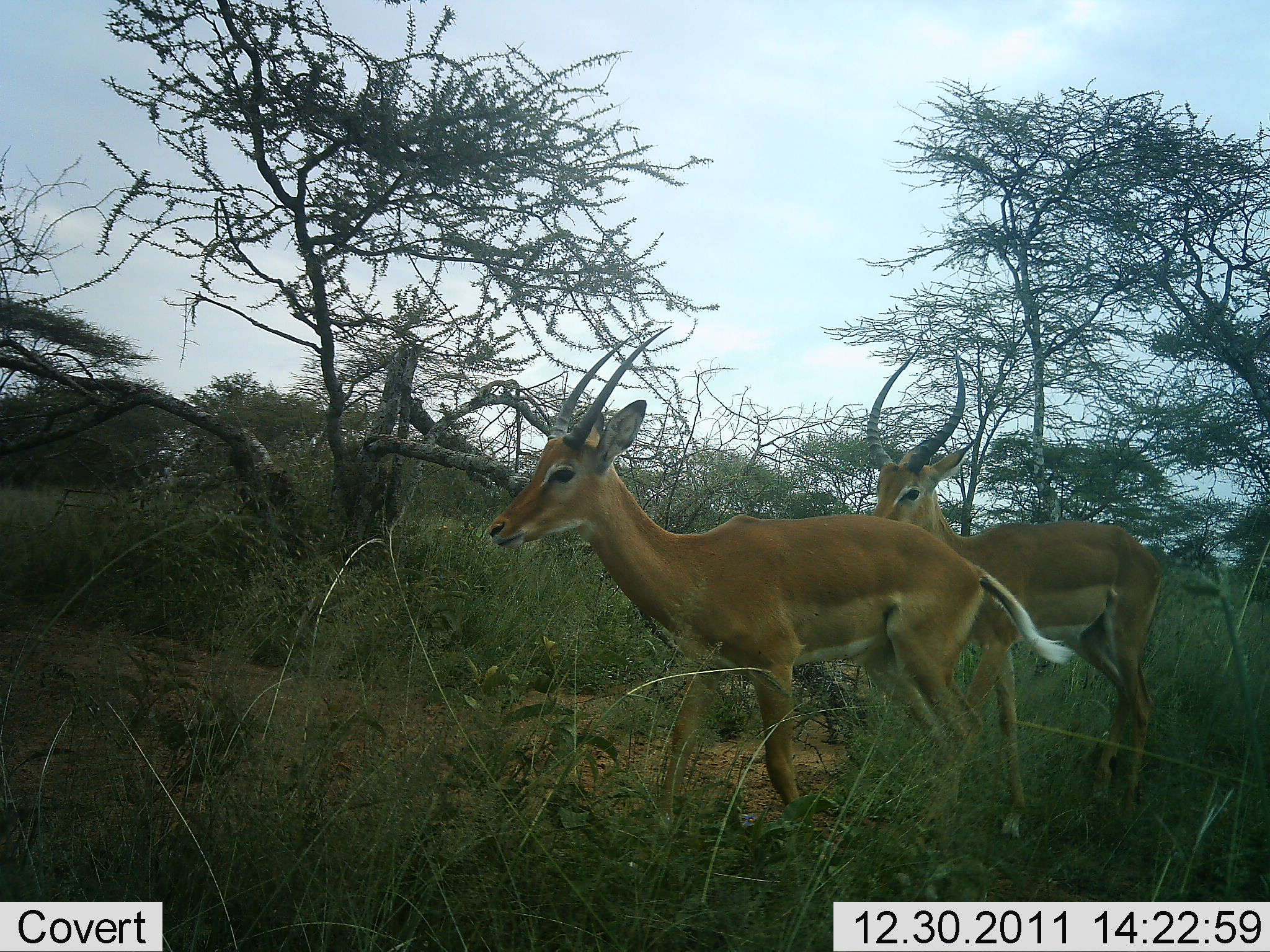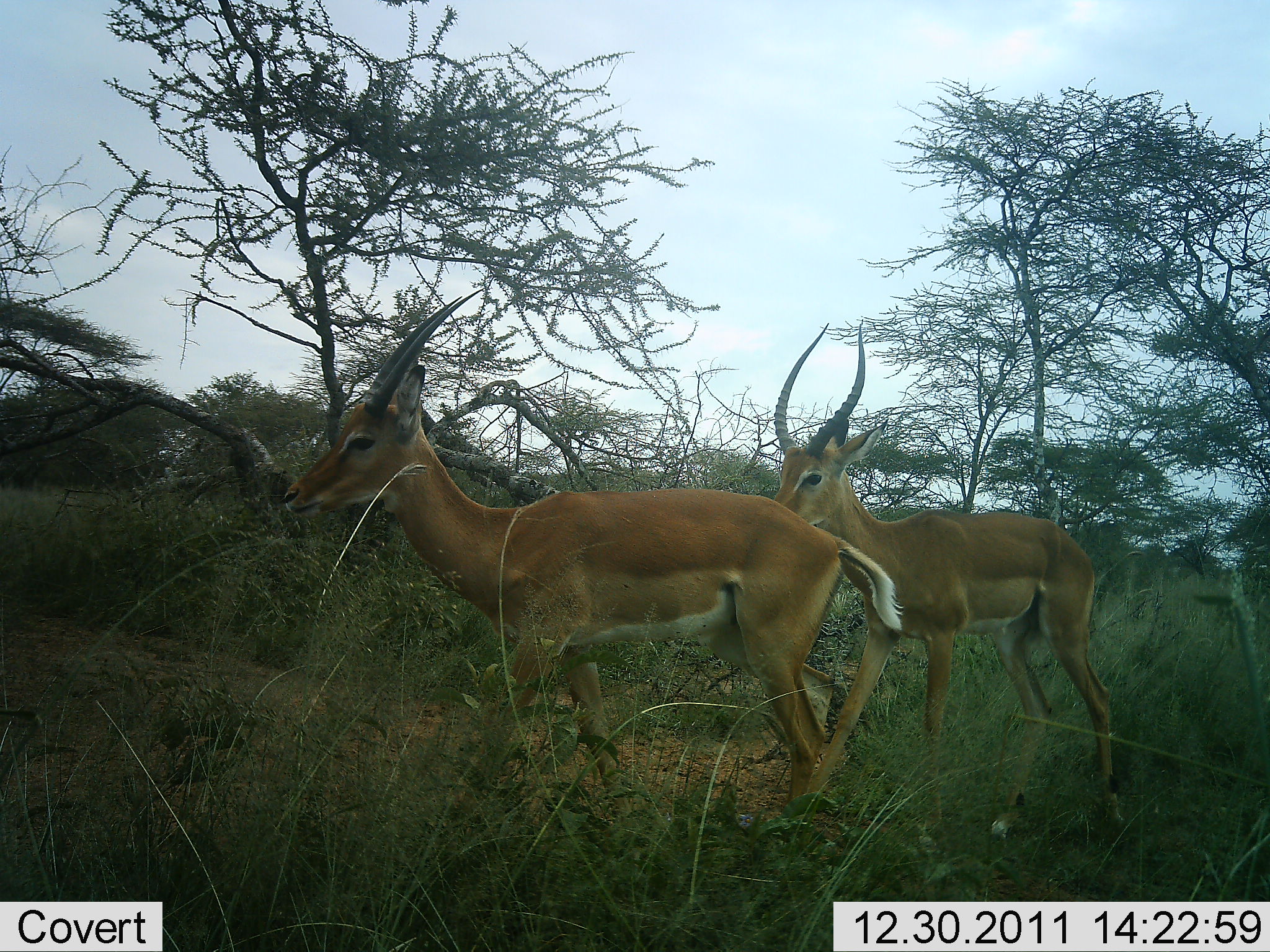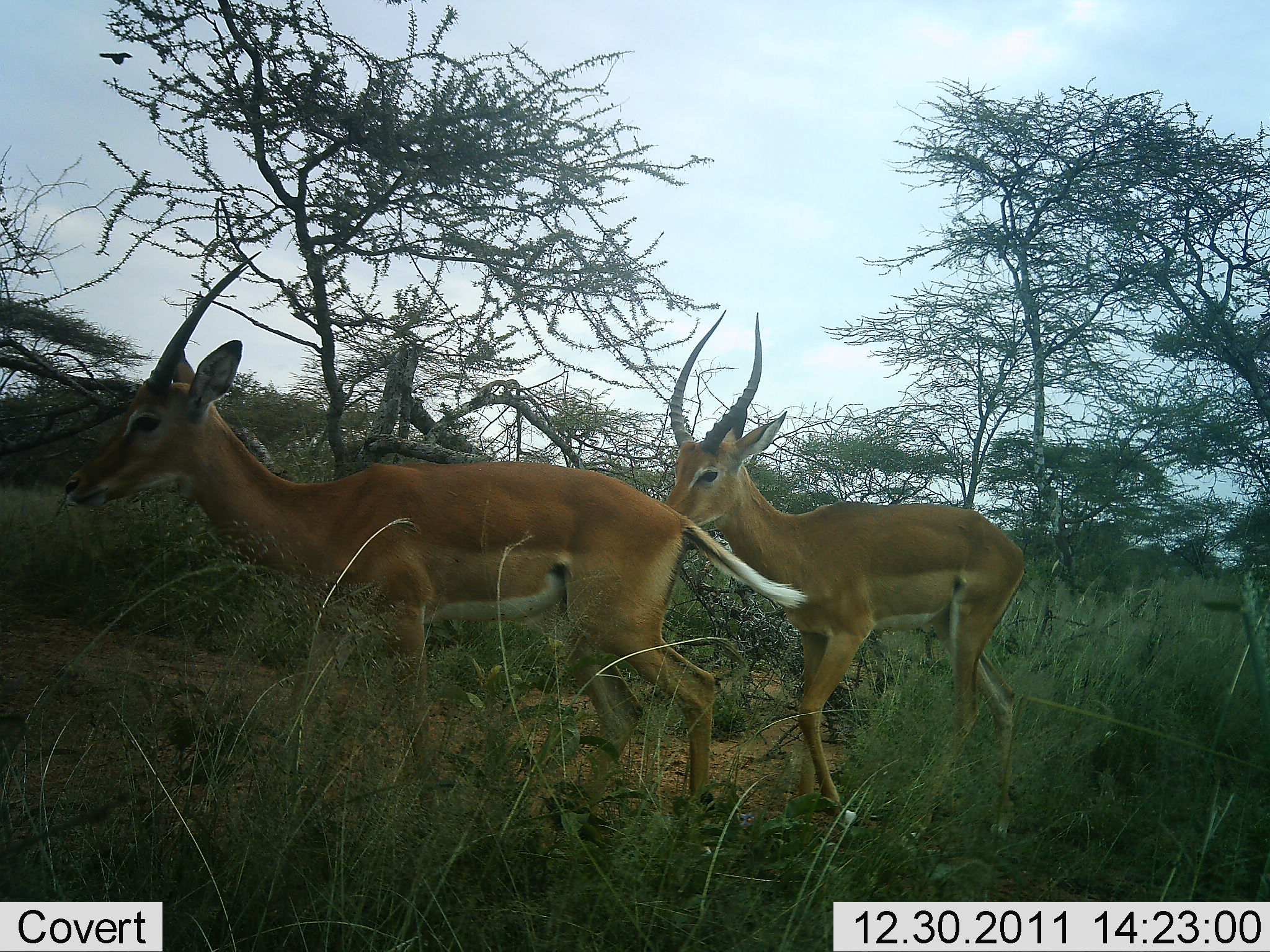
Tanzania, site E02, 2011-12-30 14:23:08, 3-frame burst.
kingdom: Animalia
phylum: Chordata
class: Mammalia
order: Artiodactyla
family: Bovidae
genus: Nanger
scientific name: Nanger granti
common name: grant's gazelle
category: gazellegrants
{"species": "gazellegrants (grant's gazelle) (Nanger granti)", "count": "2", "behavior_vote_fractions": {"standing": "0%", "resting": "0%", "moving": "100%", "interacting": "0%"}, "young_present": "0%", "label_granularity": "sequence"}